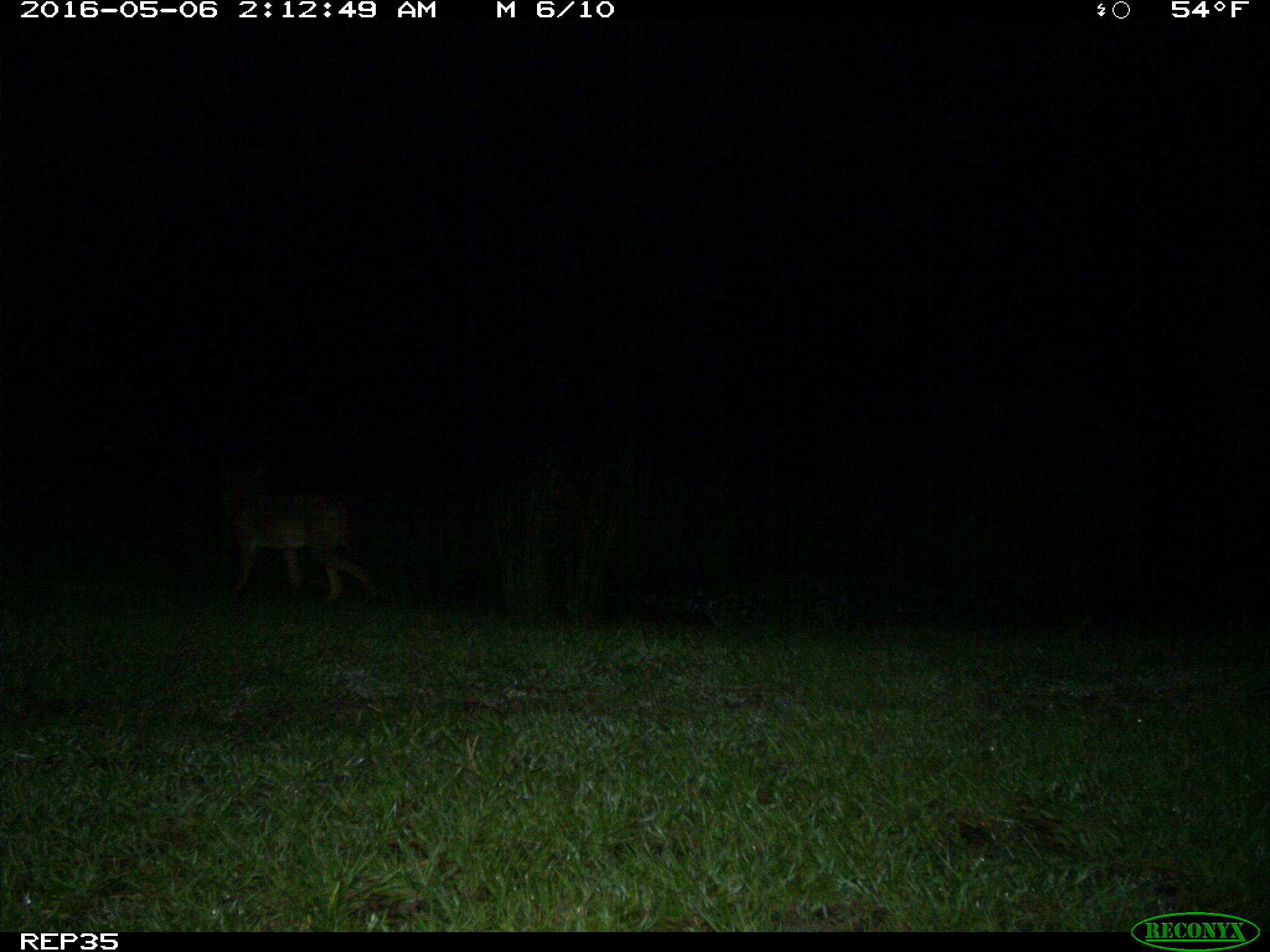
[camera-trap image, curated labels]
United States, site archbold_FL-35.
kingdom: Animalia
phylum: Chordata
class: Mammalia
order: Carnivora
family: Canidae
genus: Canis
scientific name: Canis latrans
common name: coyote